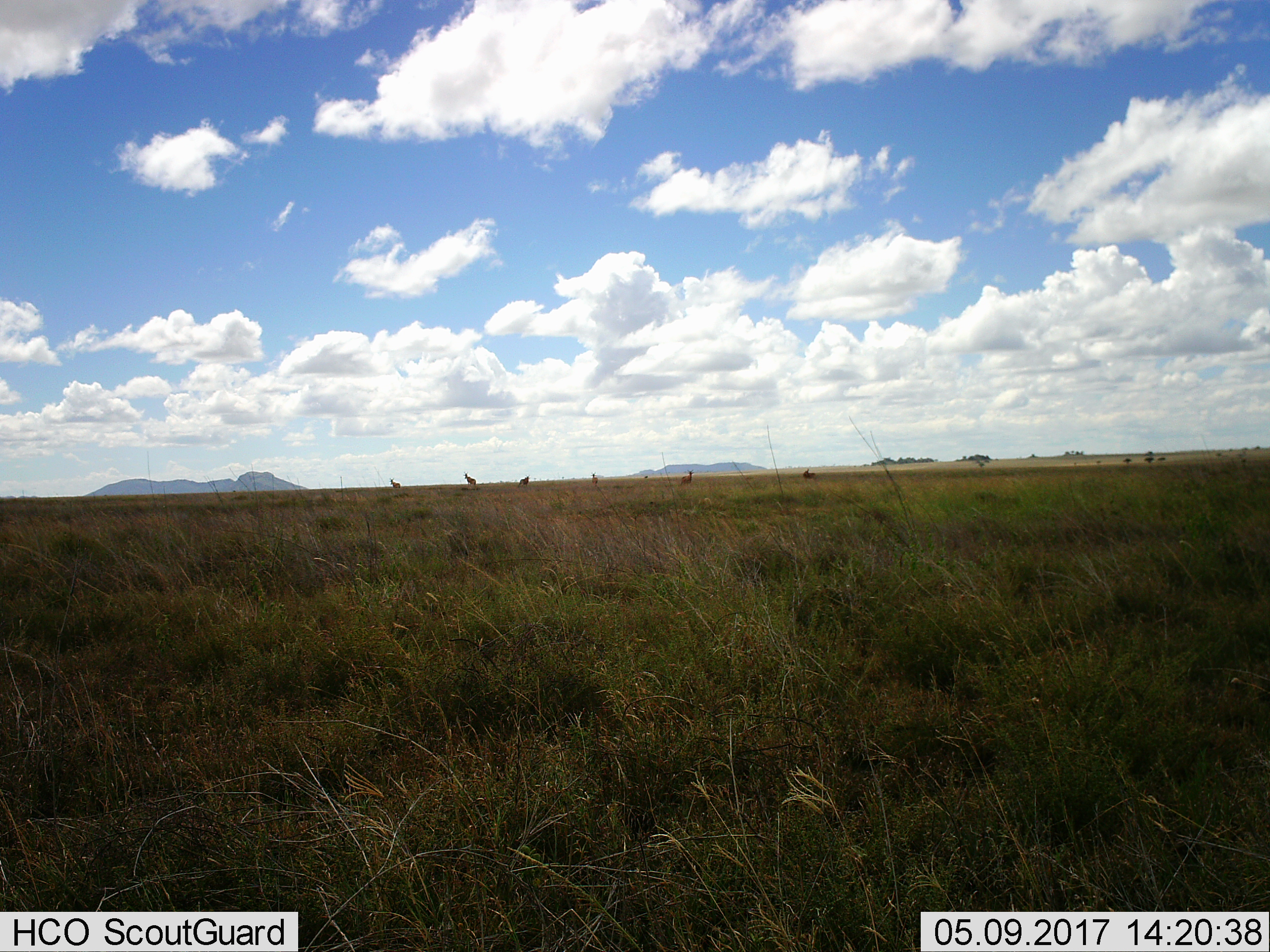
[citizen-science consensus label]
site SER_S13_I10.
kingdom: Animalia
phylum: Chordata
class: Mammalia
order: Artiodactyla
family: Bovidae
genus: Alcelaphus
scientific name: Alcelaphus buselaphus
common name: hartebeest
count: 6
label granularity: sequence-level